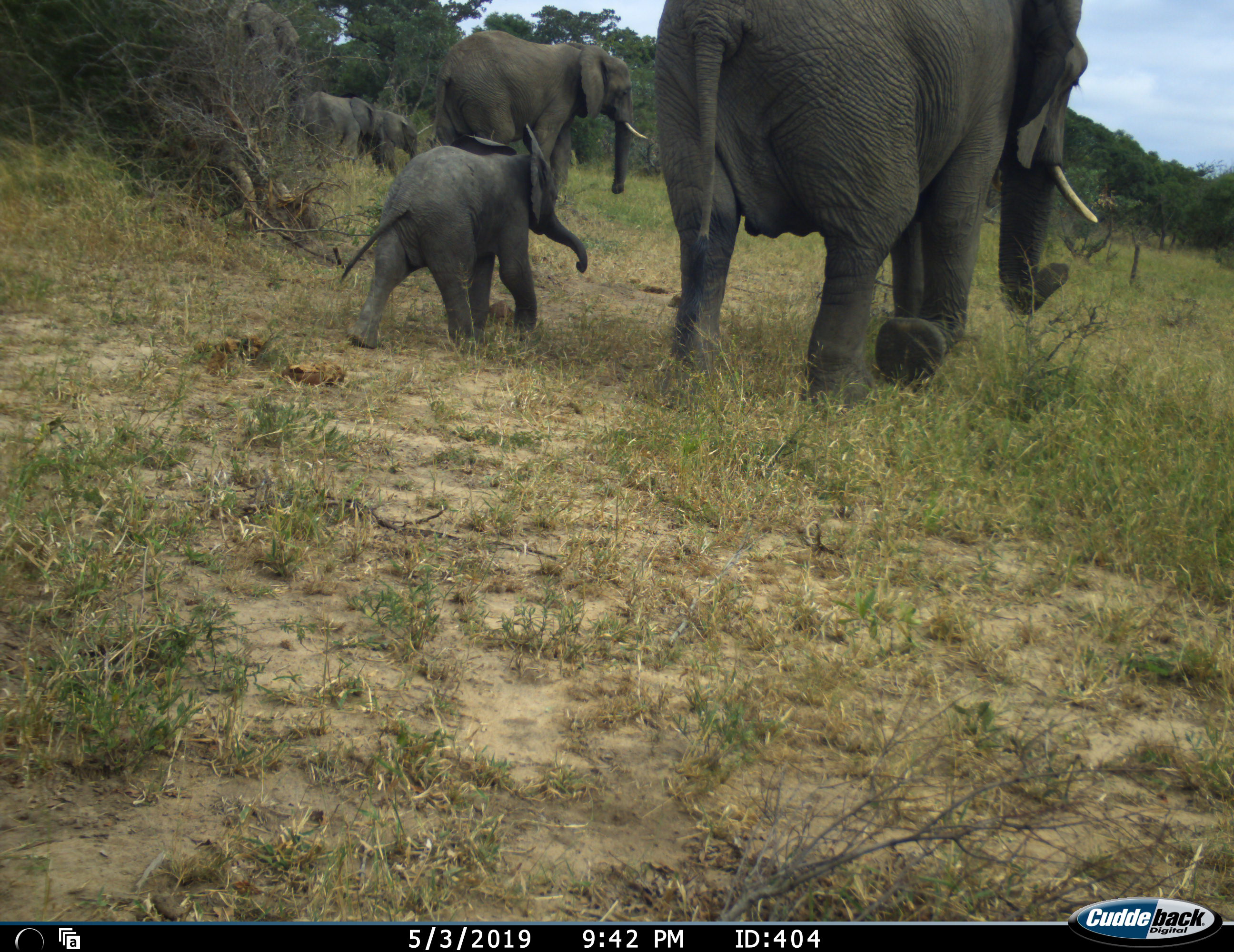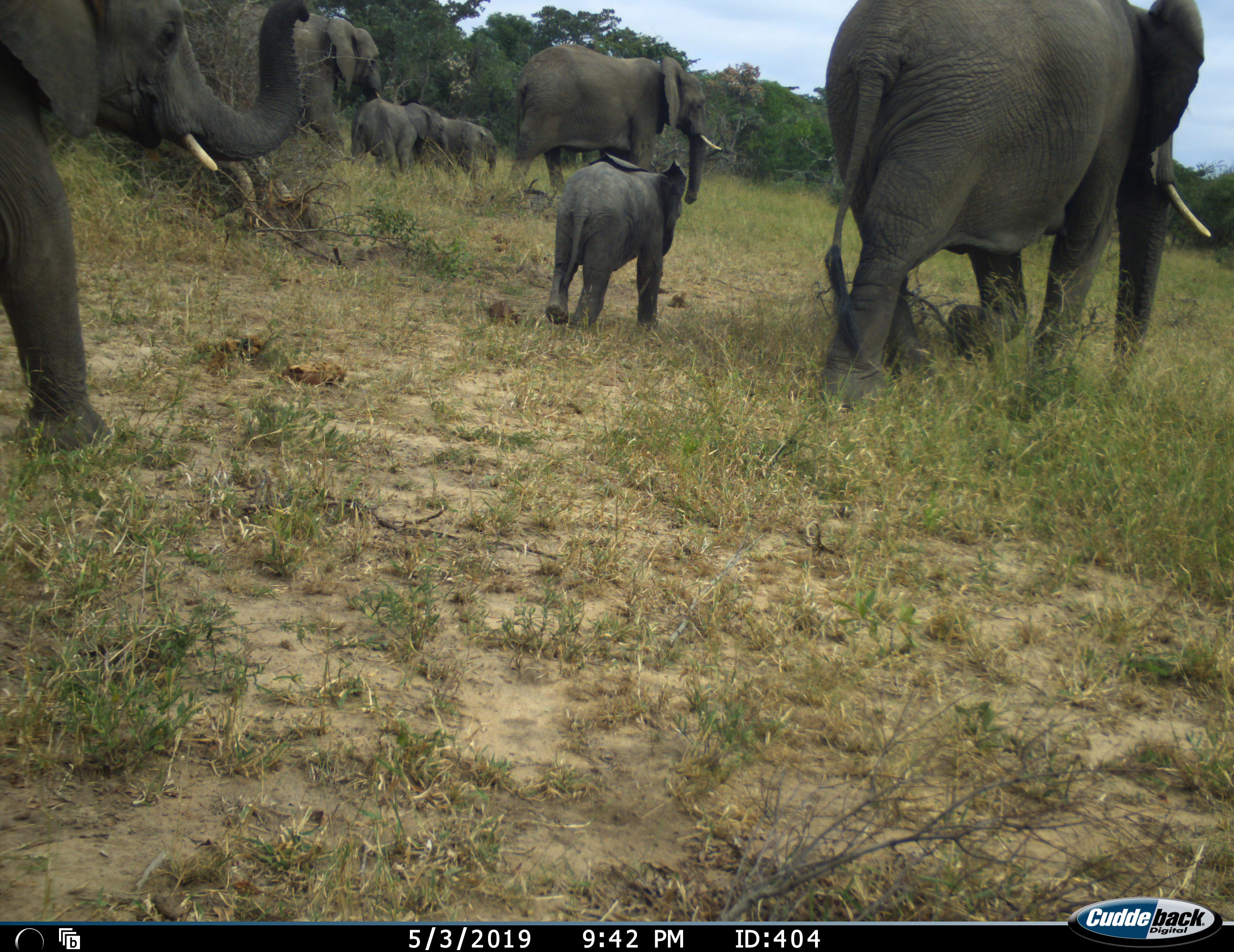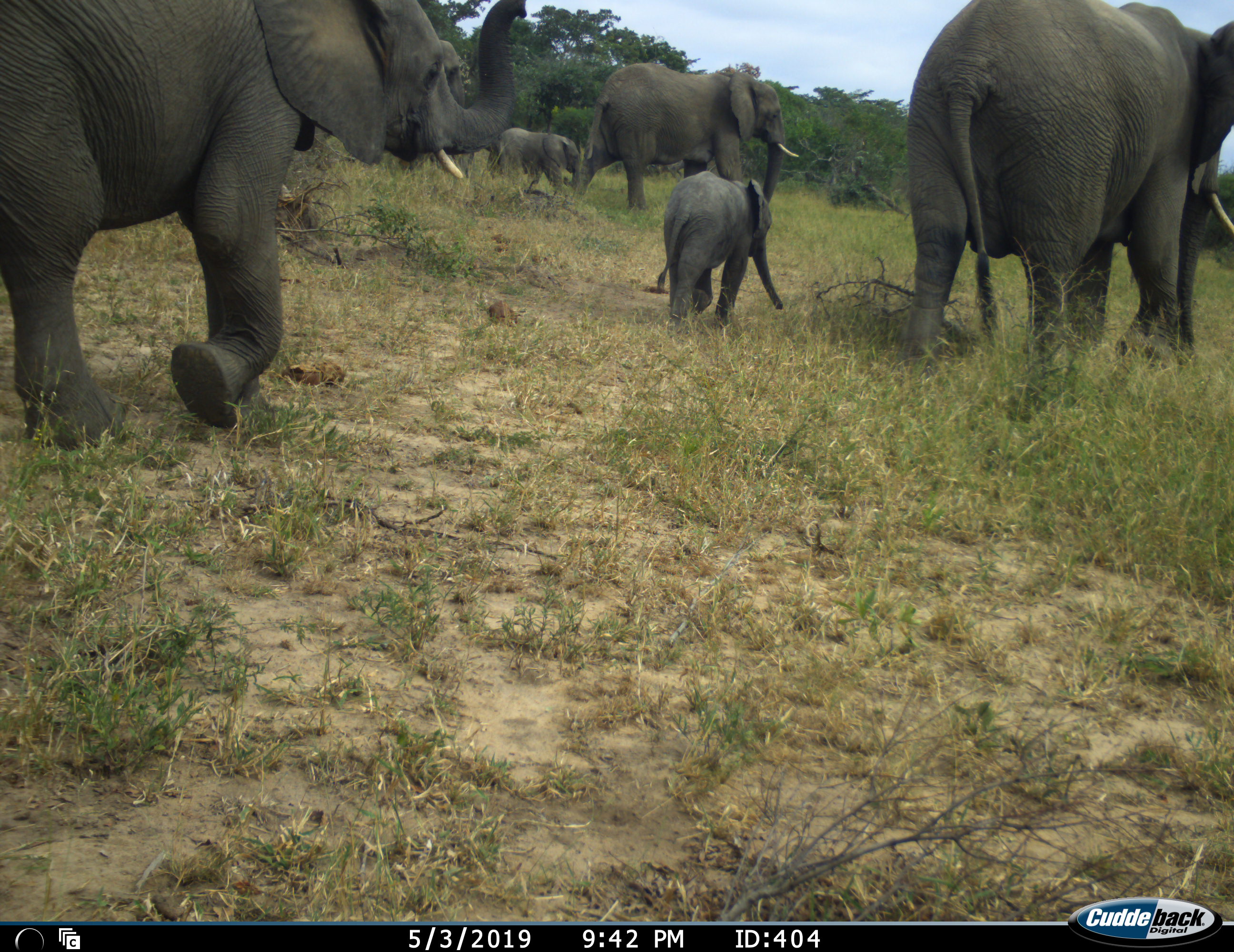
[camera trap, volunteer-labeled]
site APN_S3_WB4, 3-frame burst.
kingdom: Animalia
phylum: Chordata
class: Mammalia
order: Proboscidea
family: Elephantidae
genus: Loxodonta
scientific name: Loxodonta africana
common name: african bush elephant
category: elephant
Elephant (african bush elephant) (Loxodonta africana), count 7. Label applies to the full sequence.